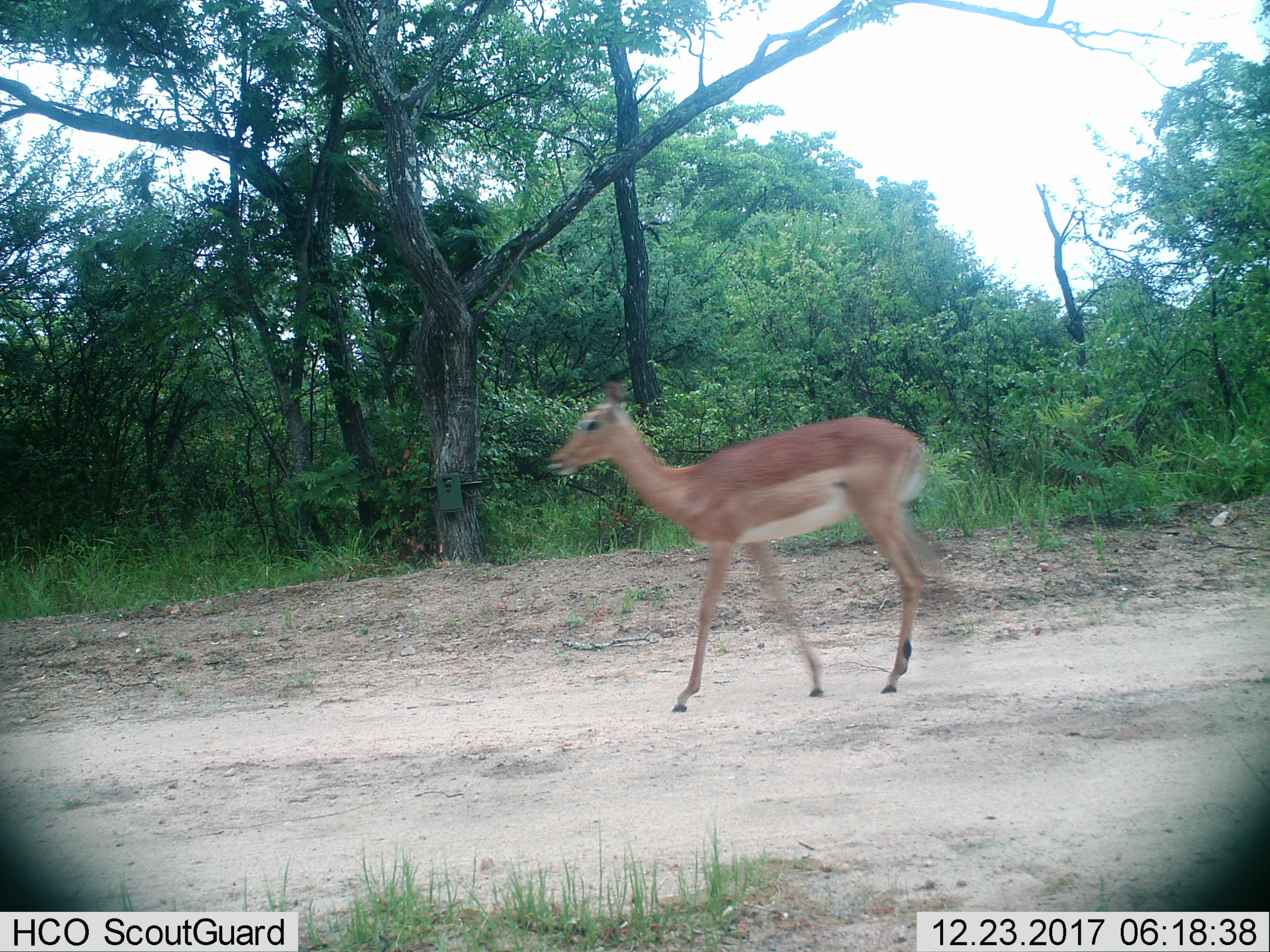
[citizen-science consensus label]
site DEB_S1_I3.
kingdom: Animalia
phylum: Chordata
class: Mammalia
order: Artiodactyla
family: Bovidae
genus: Aepyceros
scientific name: Aepyceros melampus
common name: impala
Impala (Aepyceros melampus), count 1. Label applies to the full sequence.